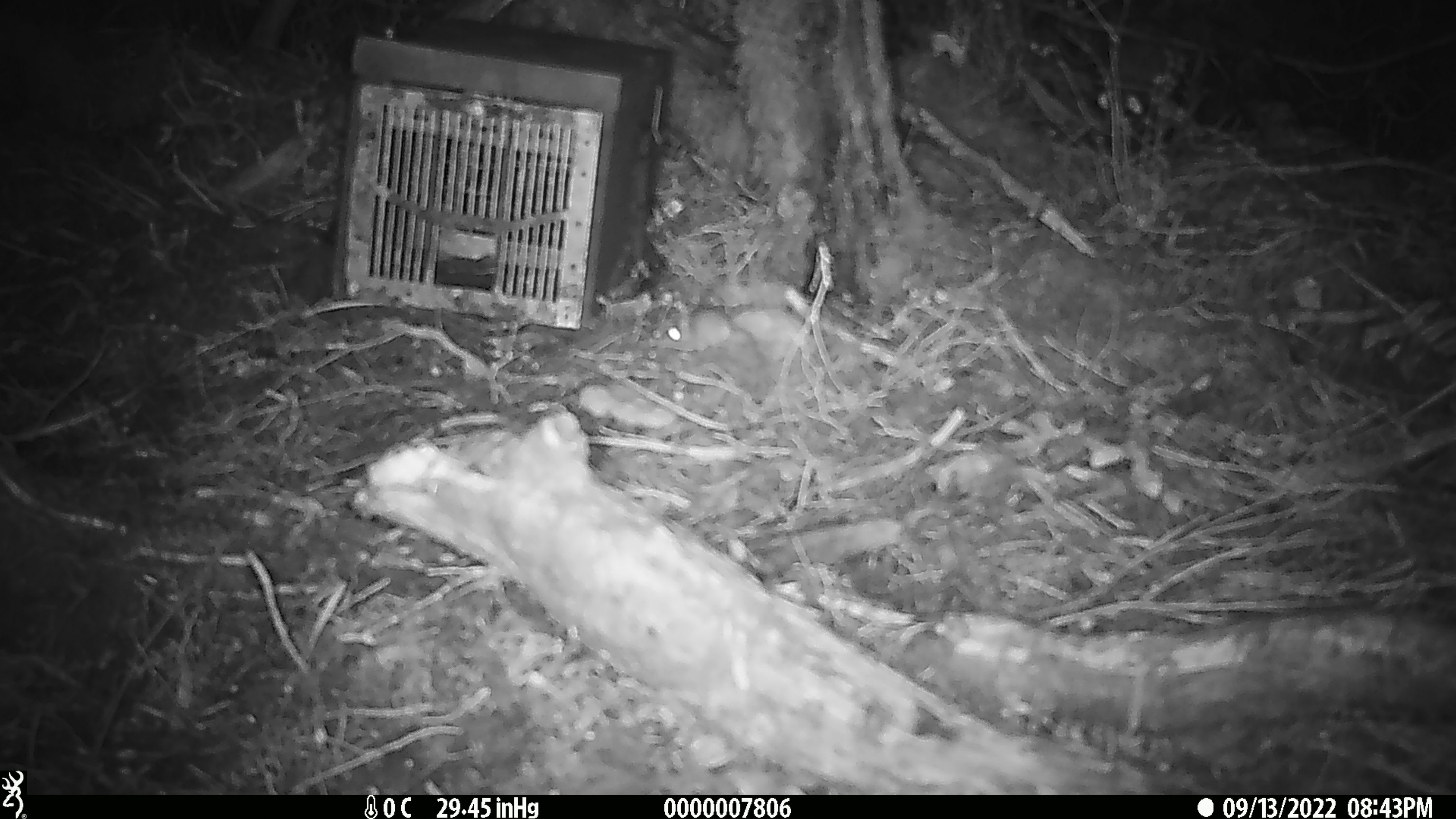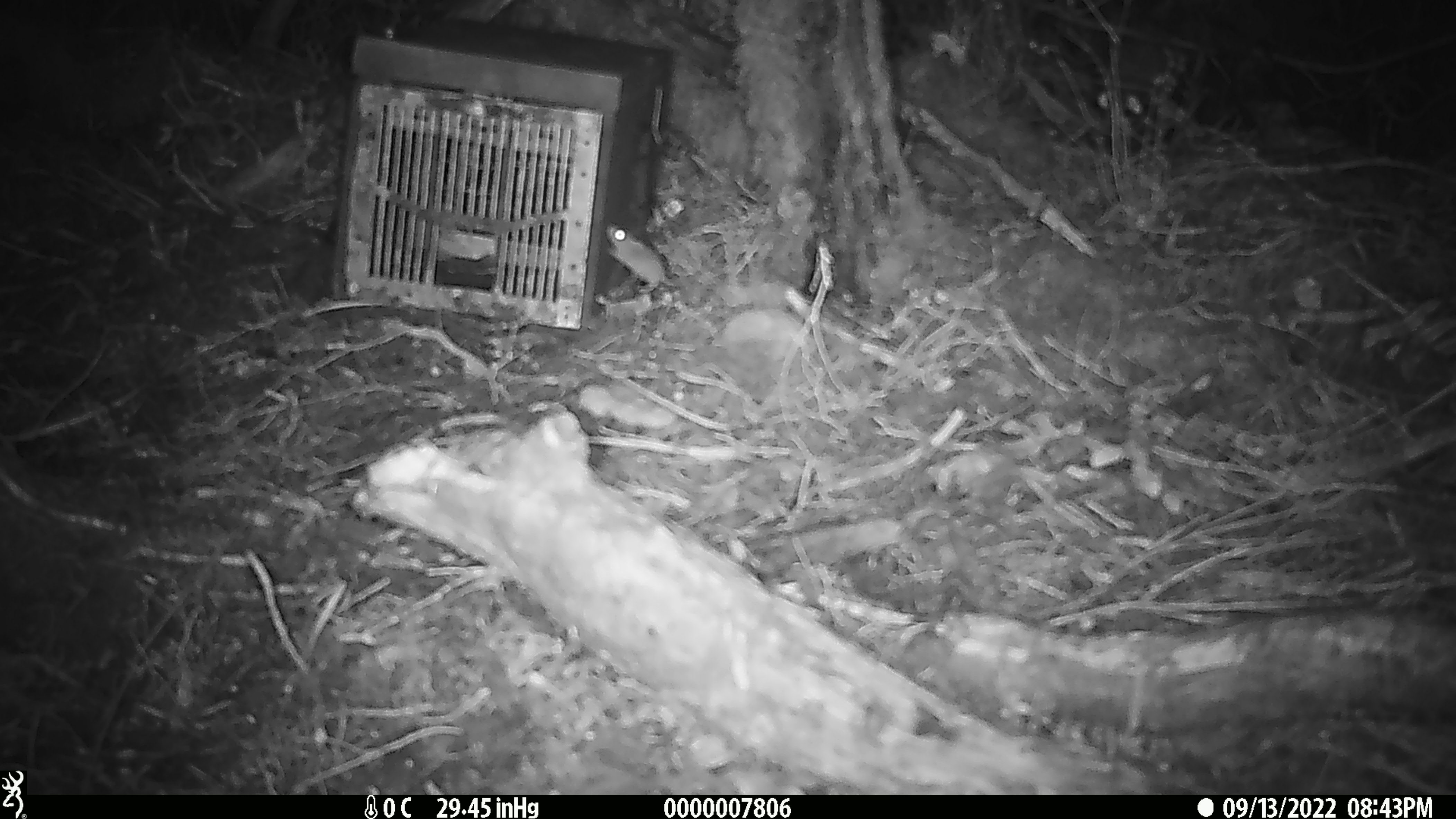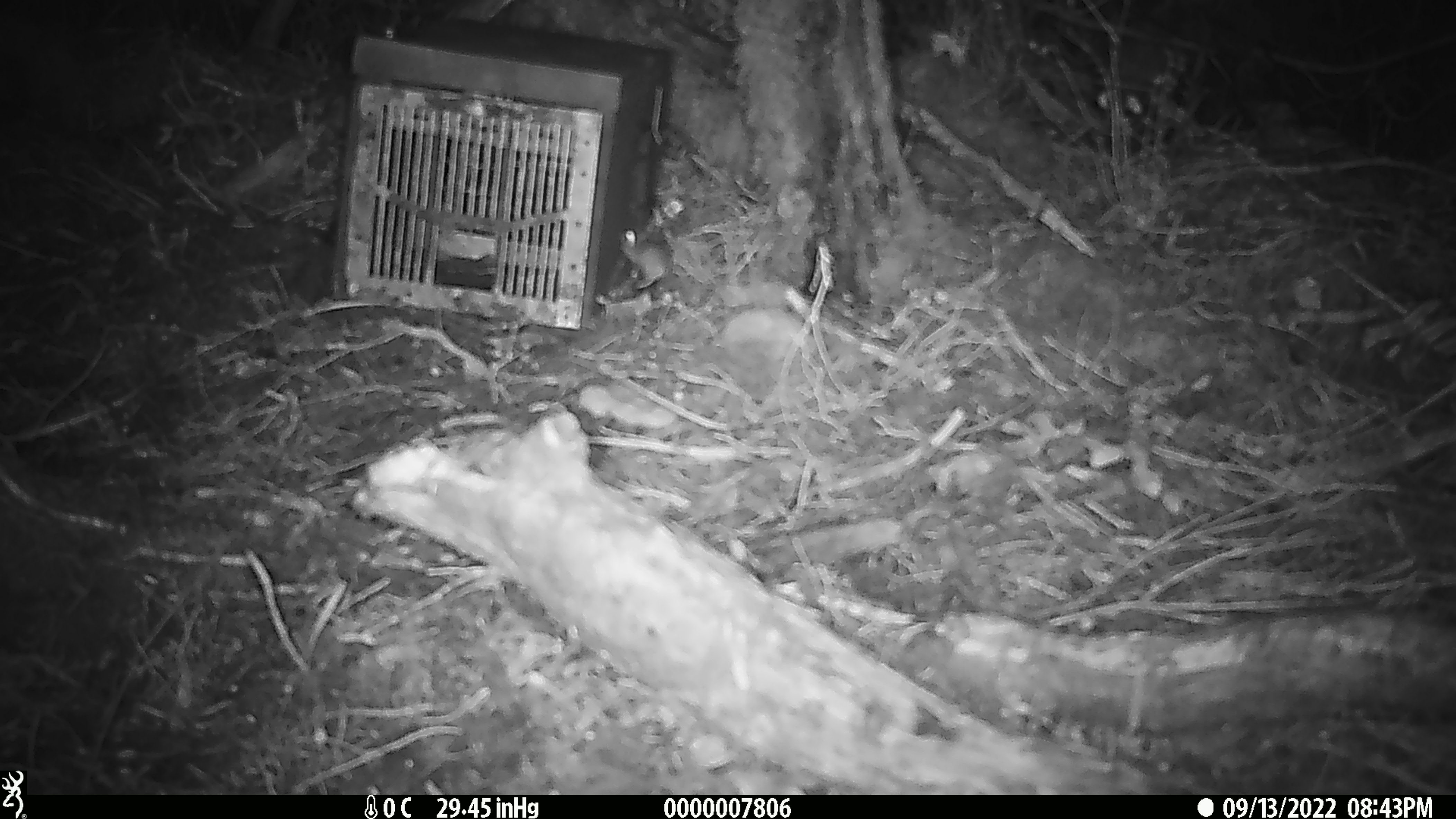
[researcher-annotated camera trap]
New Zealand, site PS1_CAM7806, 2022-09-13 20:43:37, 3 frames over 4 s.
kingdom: Animalia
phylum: Chordata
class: Mammalia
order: Rodentia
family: Muridae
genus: Mus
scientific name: Mus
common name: mouse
Mouse (Mus).